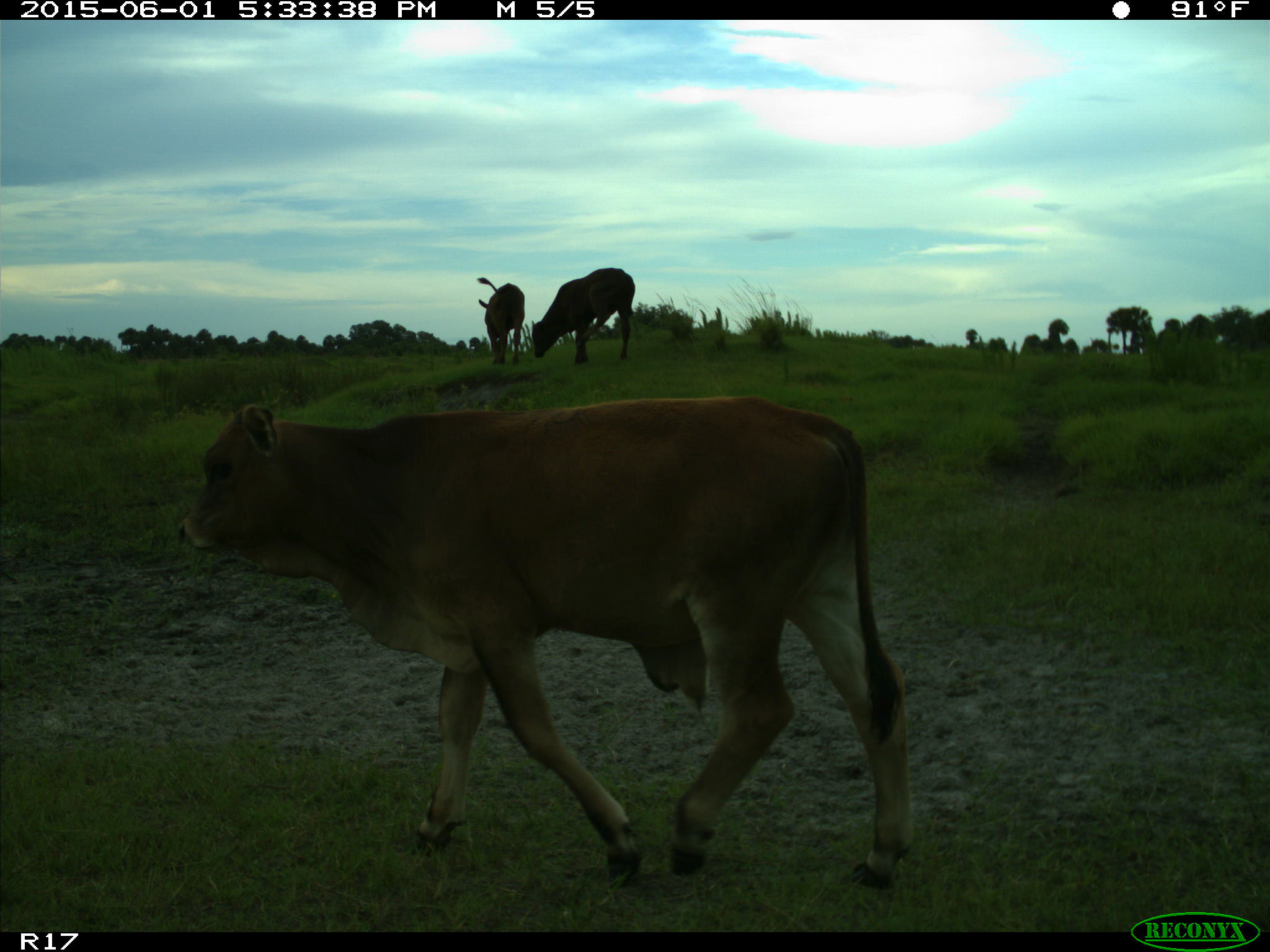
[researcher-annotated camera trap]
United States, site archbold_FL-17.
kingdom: Animalia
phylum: Chordata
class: Mammalia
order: Artiodactyla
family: Bovidae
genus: Bos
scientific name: Bos taurus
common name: domestic cow